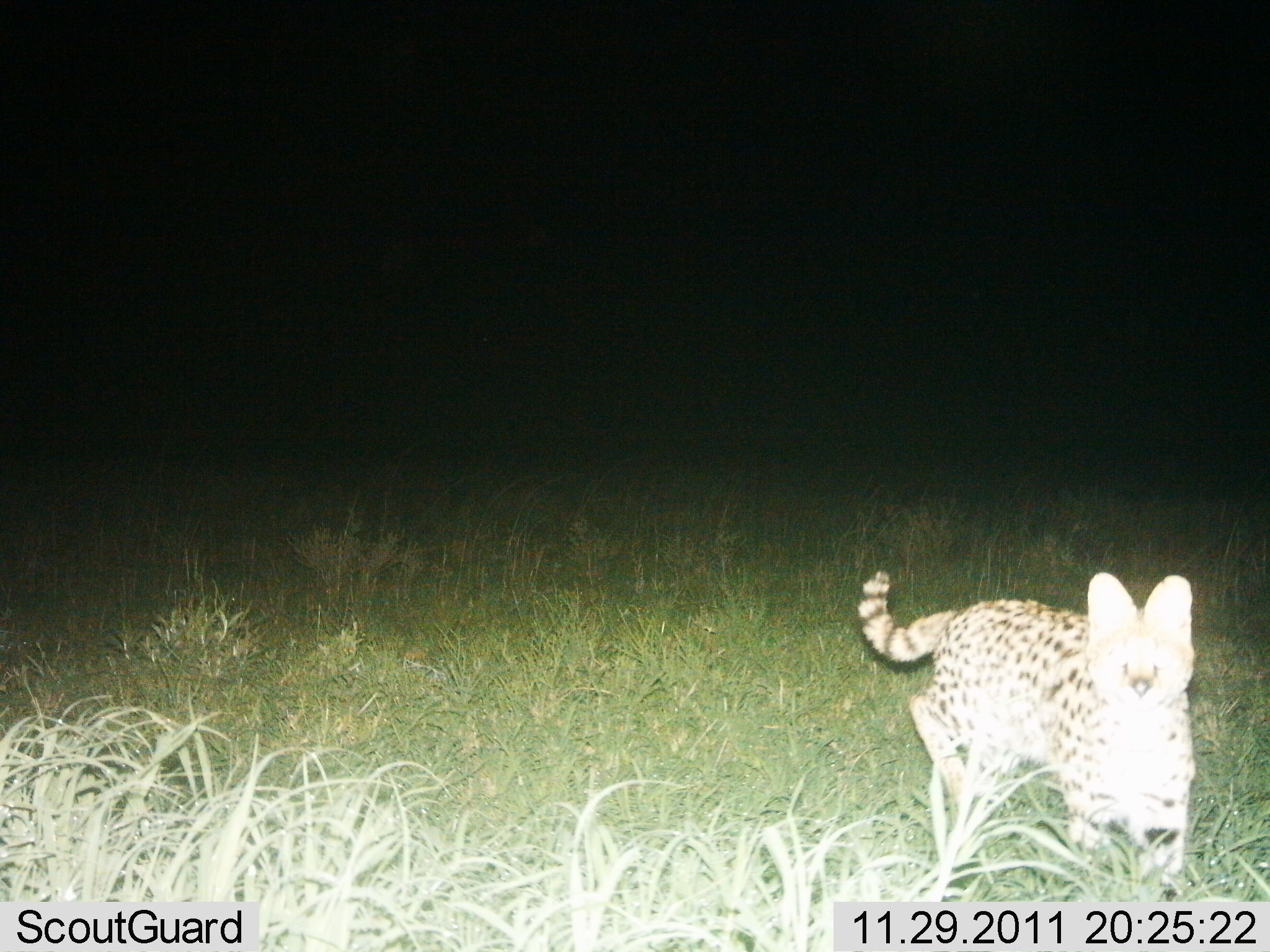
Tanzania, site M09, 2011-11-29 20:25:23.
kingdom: Animalia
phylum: Chordata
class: Mammalia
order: Carnivora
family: Felidae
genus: Leptailurus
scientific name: Leptailurus serval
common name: serval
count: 1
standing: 43%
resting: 0%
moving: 57%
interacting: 0%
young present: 0%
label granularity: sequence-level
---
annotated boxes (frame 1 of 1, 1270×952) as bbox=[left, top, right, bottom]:
animal: bbox=[854, 565, 1205, 910]